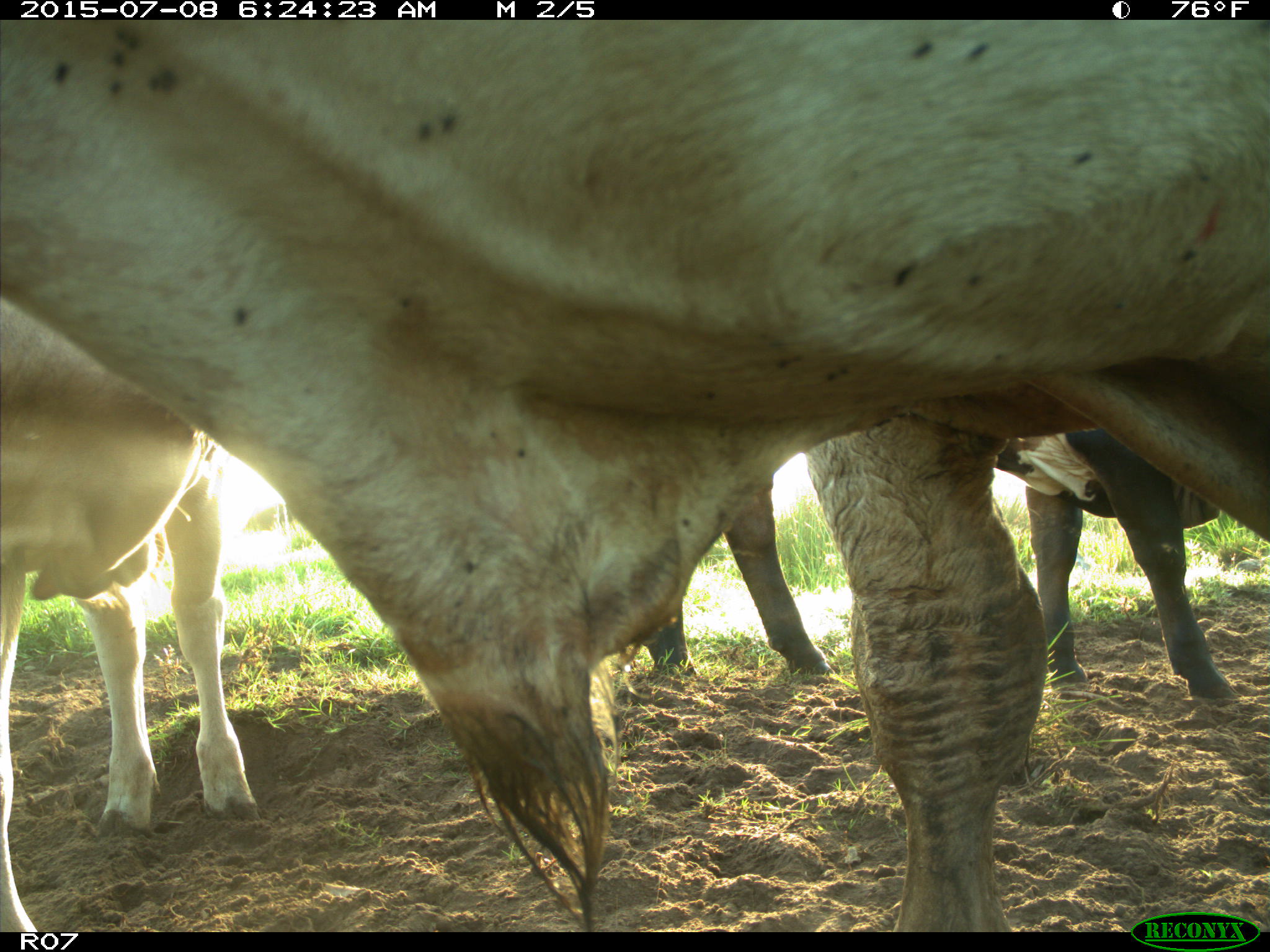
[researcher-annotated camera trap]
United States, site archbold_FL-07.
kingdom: Animalia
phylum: Chordata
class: Mammalia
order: Artiodactyla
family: Bovidae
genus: Bos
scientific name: Bos taurus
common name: domestic cow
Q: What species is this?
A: Bos taurus (domestic cow).